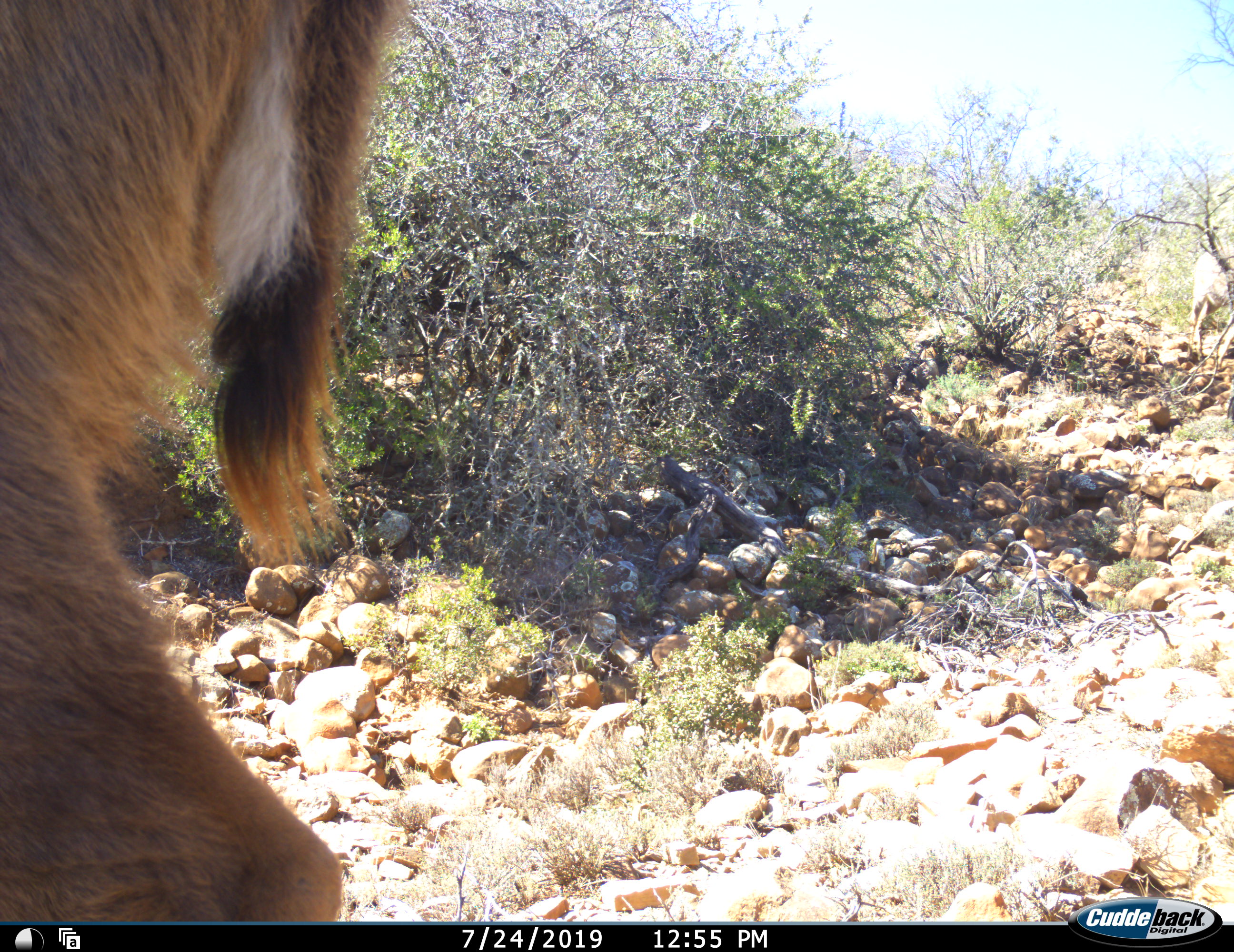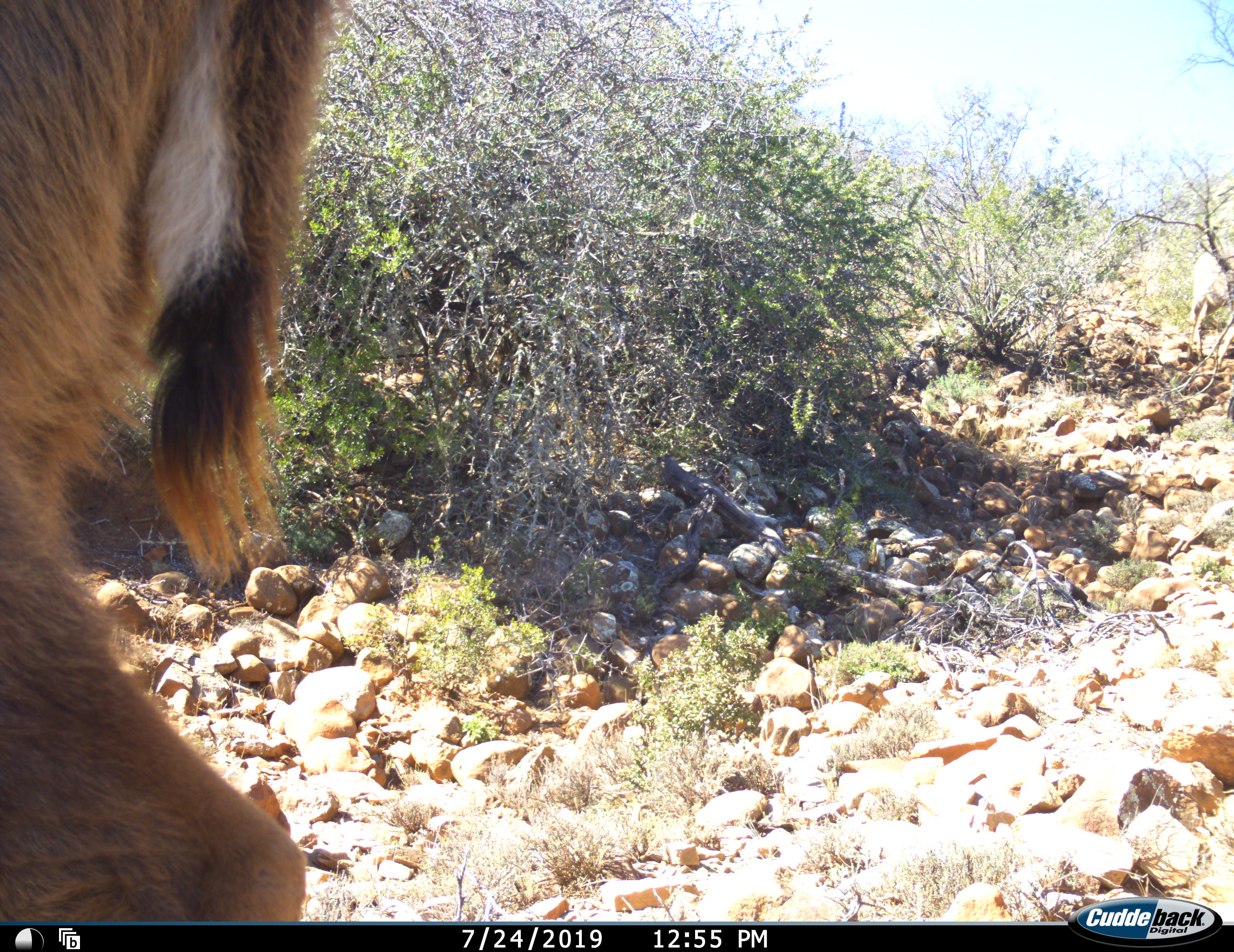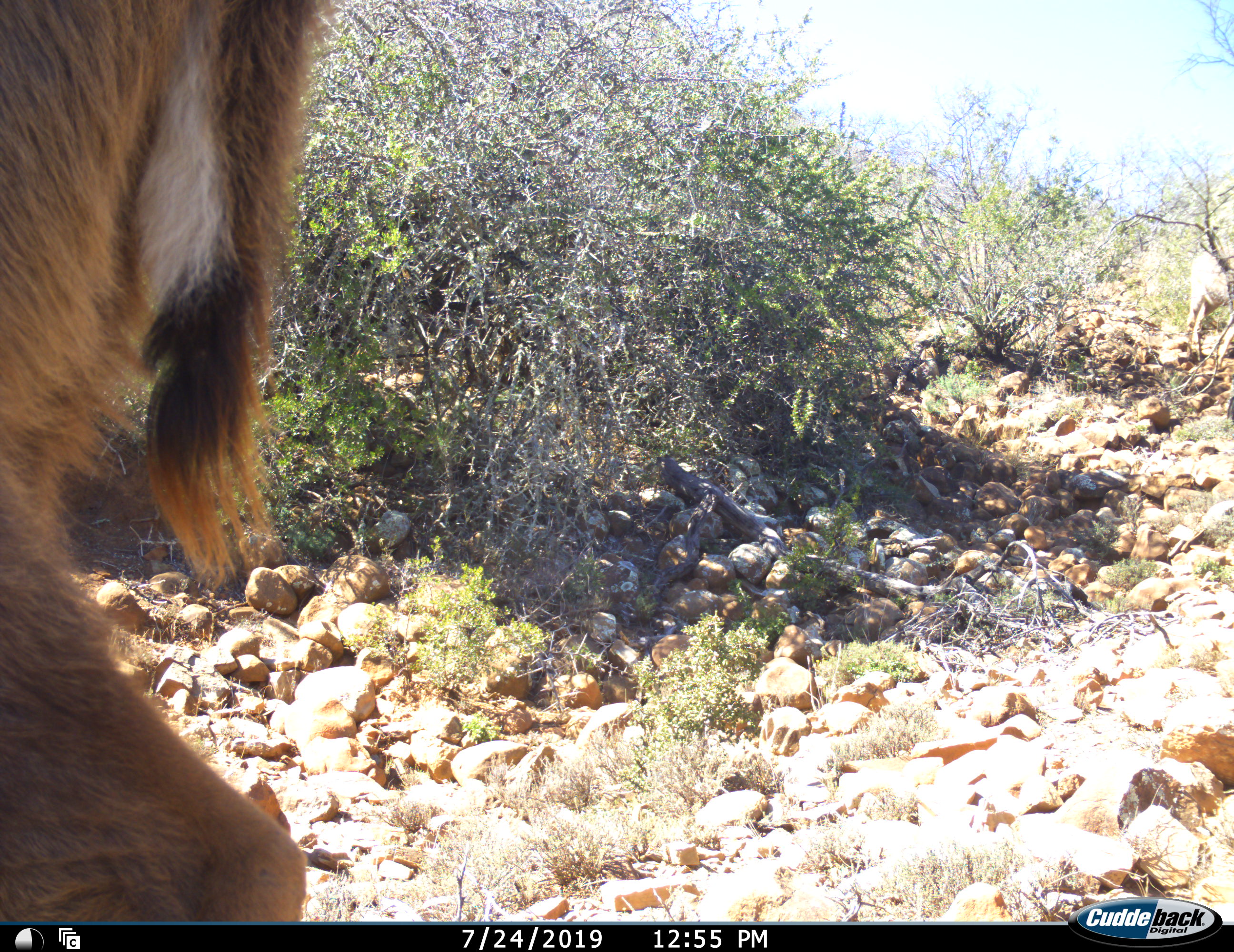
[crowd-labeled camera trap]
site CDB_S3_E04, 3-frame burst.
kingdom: Animalia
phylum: Chordata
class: Mammalia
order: Artiodactyla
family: Bovidae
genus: Tragelaphus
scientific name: Tragelaphus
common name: kudu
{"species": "kudu (Tragelaphus)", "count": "1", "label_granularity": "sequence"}